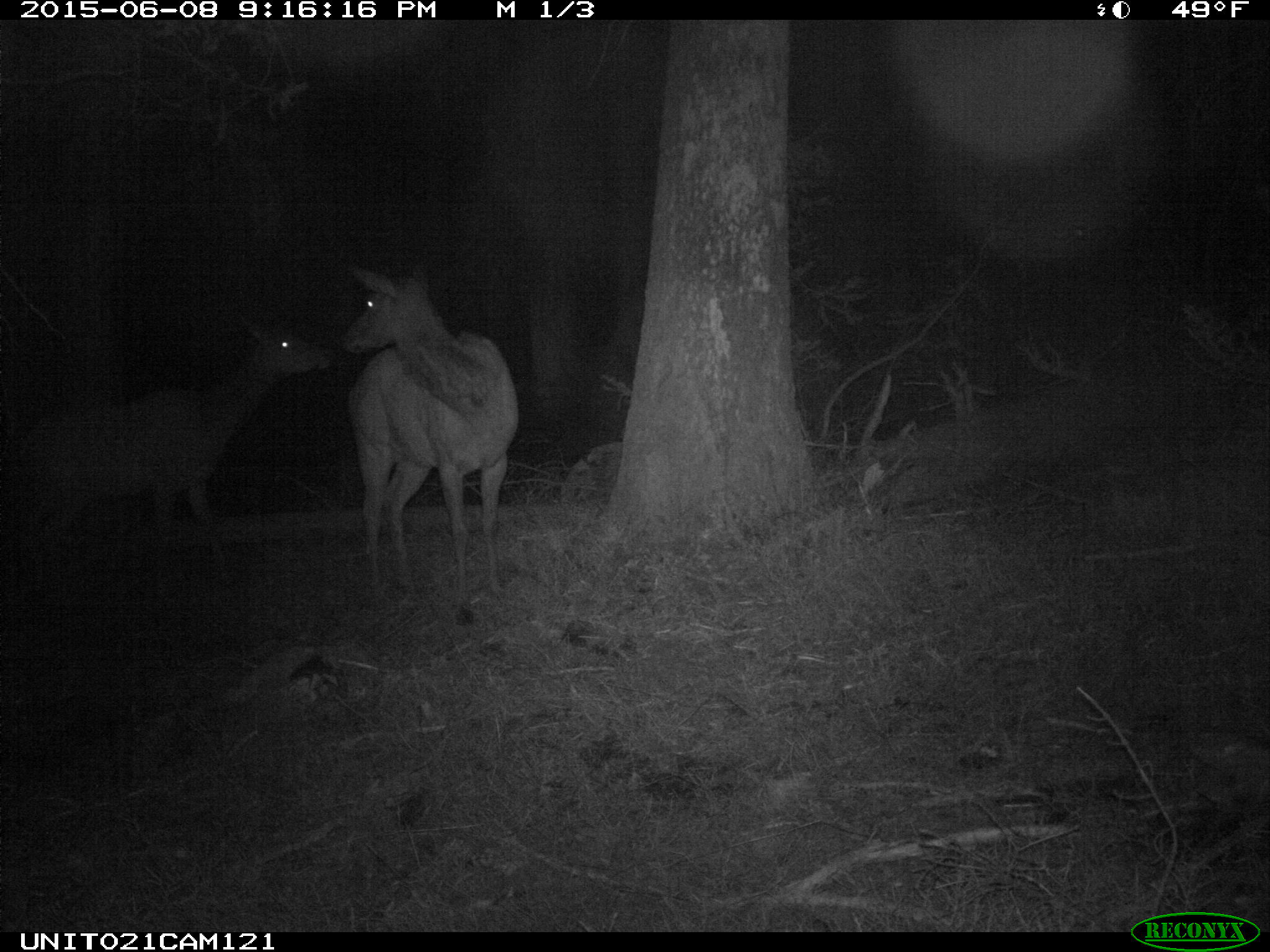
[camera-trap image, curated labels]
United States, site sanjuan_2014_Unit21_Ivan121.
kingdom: Animalia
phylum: Chordata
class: Mammalia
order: Artiodactyla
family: Cervidae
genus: Cervus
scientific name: Cervus elaphus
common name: red deer